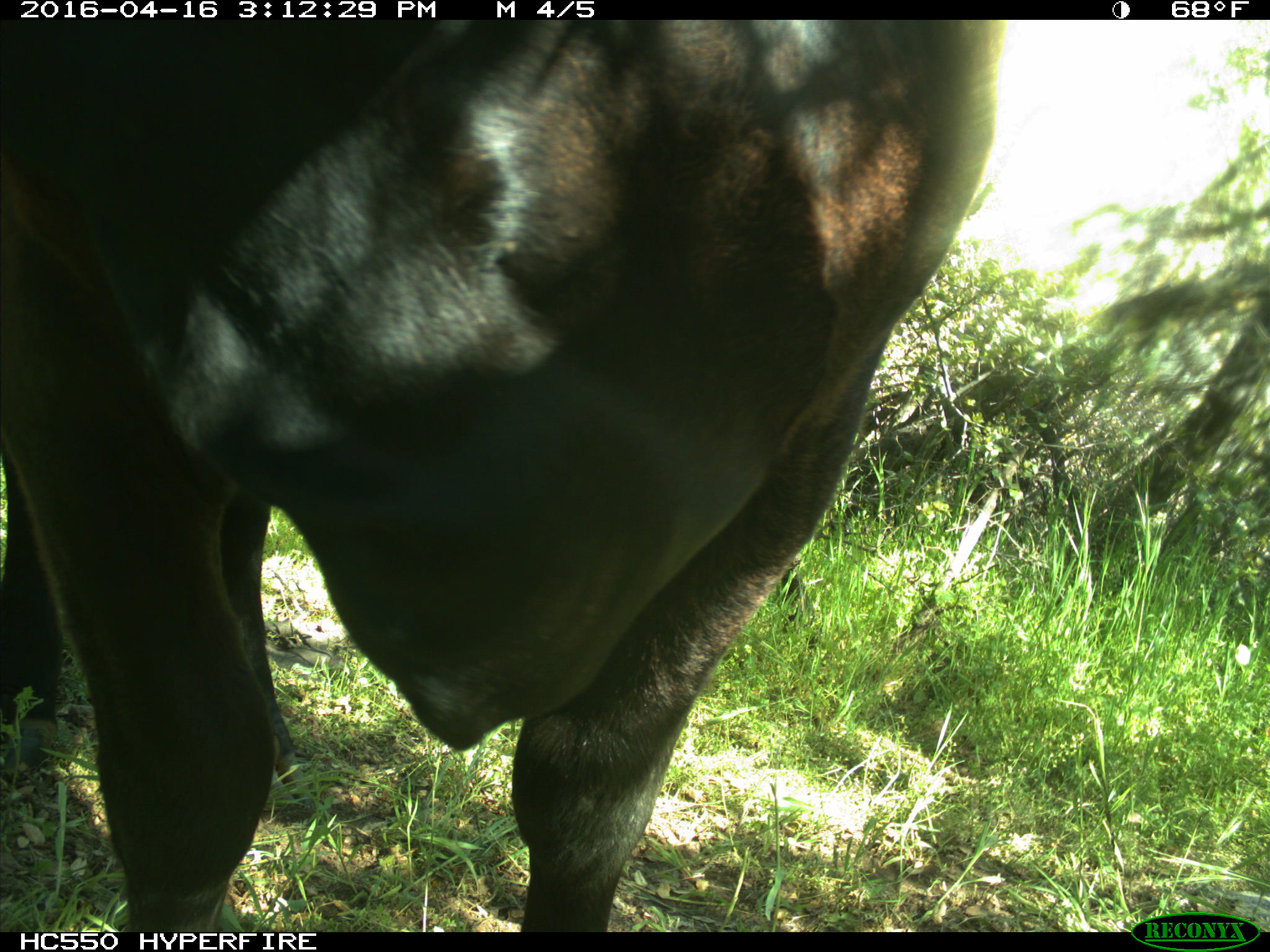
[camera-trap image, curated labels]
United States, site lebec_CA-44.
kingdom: Animalia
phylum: Chordata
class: Mammalia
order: Artiodactyla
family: Bovidae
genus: Bos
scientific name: Bos taurus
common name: domestic cow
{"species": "Bos taurus (domestic cow)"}